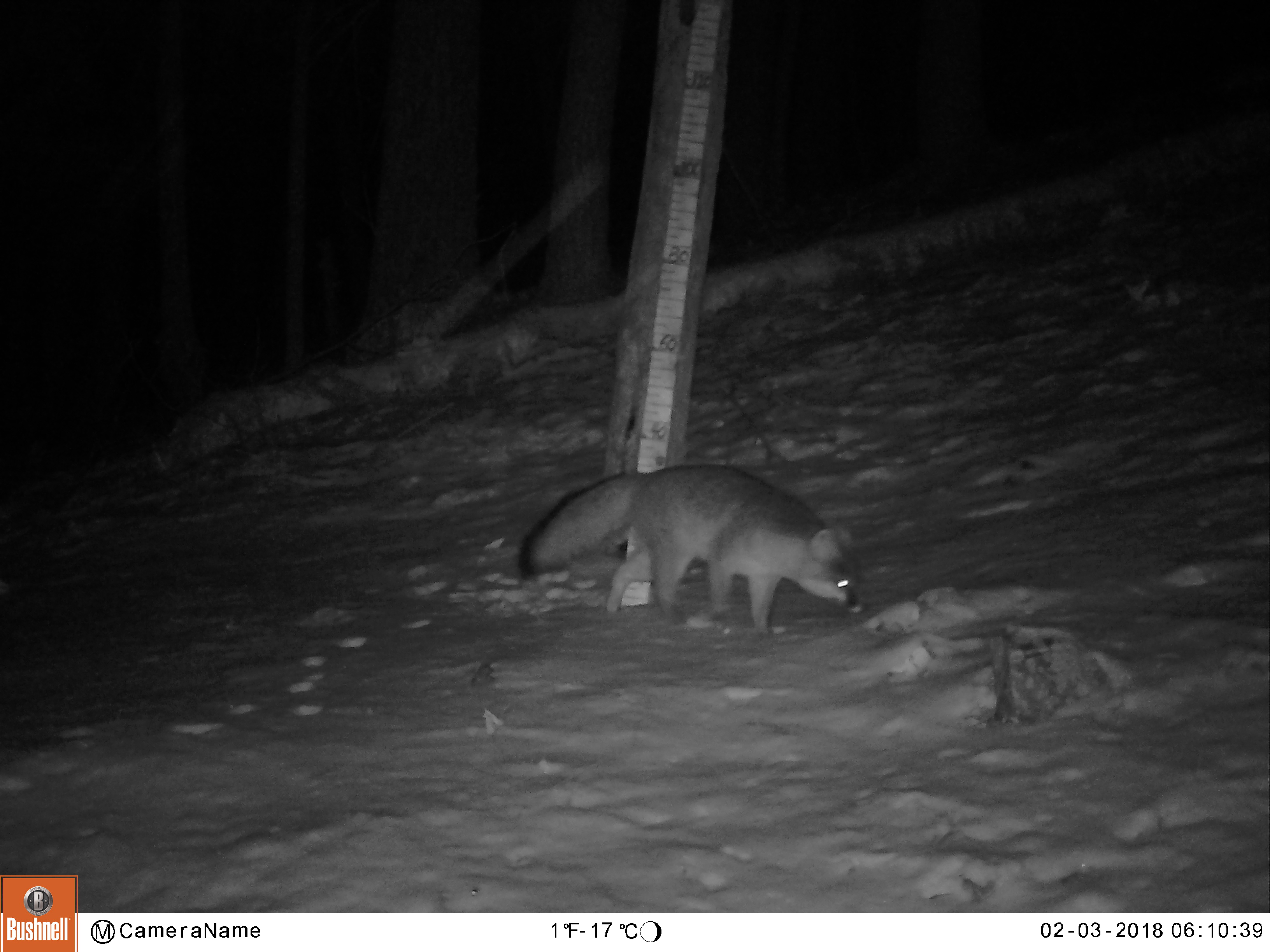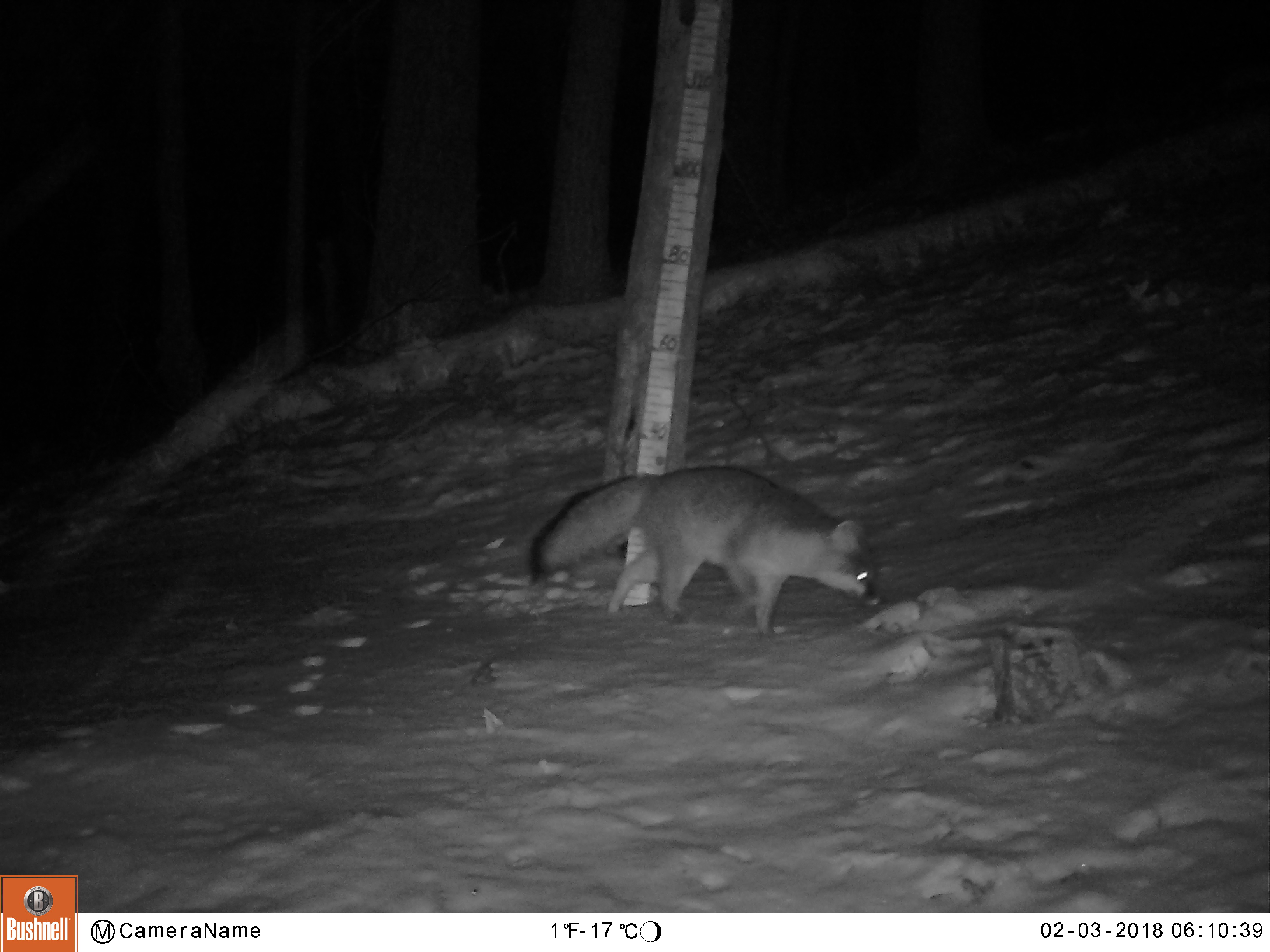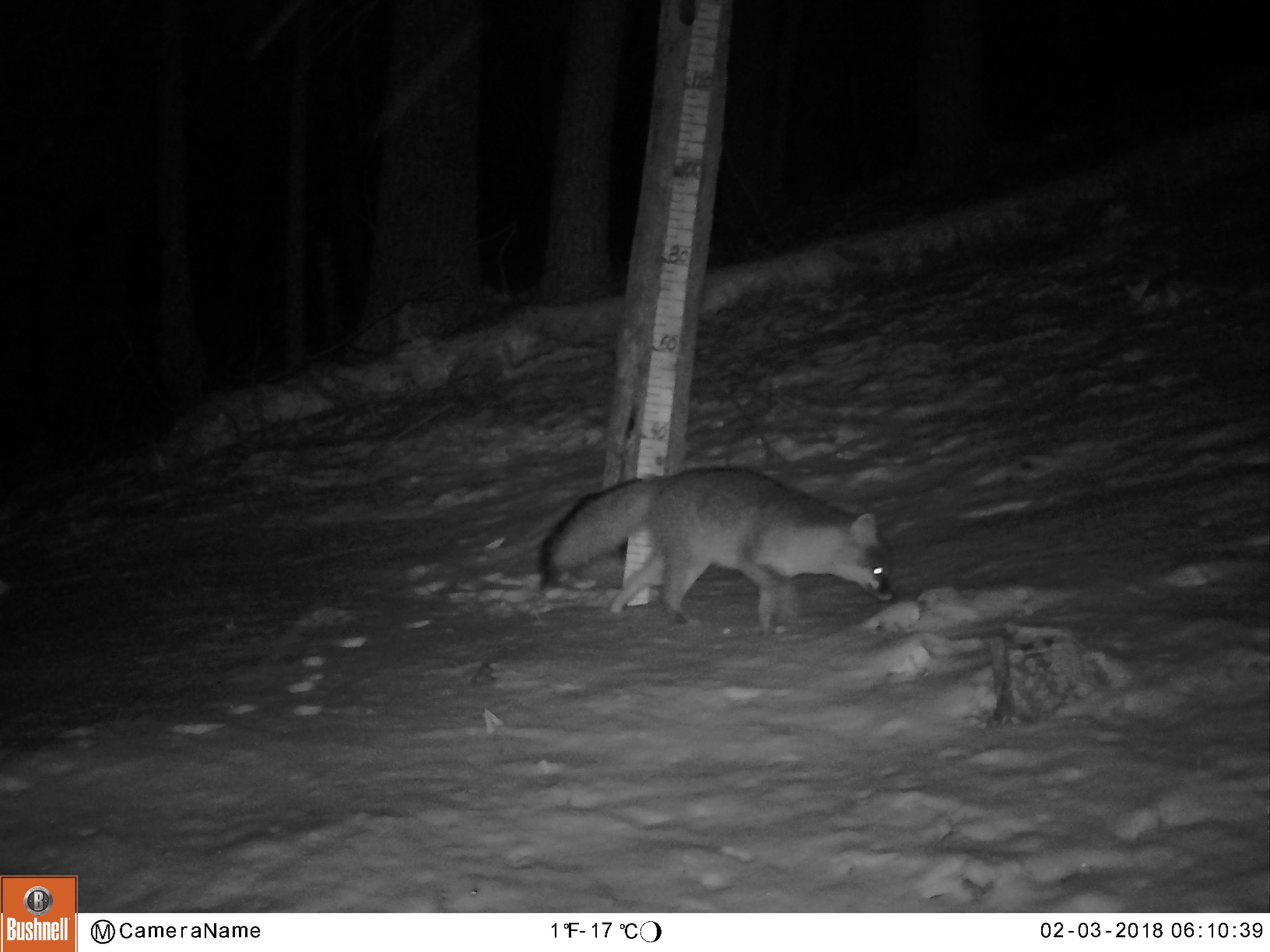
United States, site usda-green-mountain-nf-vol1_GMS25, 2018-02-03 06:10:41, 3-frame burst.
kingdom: Animalia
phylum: Chordata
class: Mammalia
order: Carnivora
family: Canidae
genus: Urocyon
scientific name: Urocyon cinereoargenteus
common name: gray fox